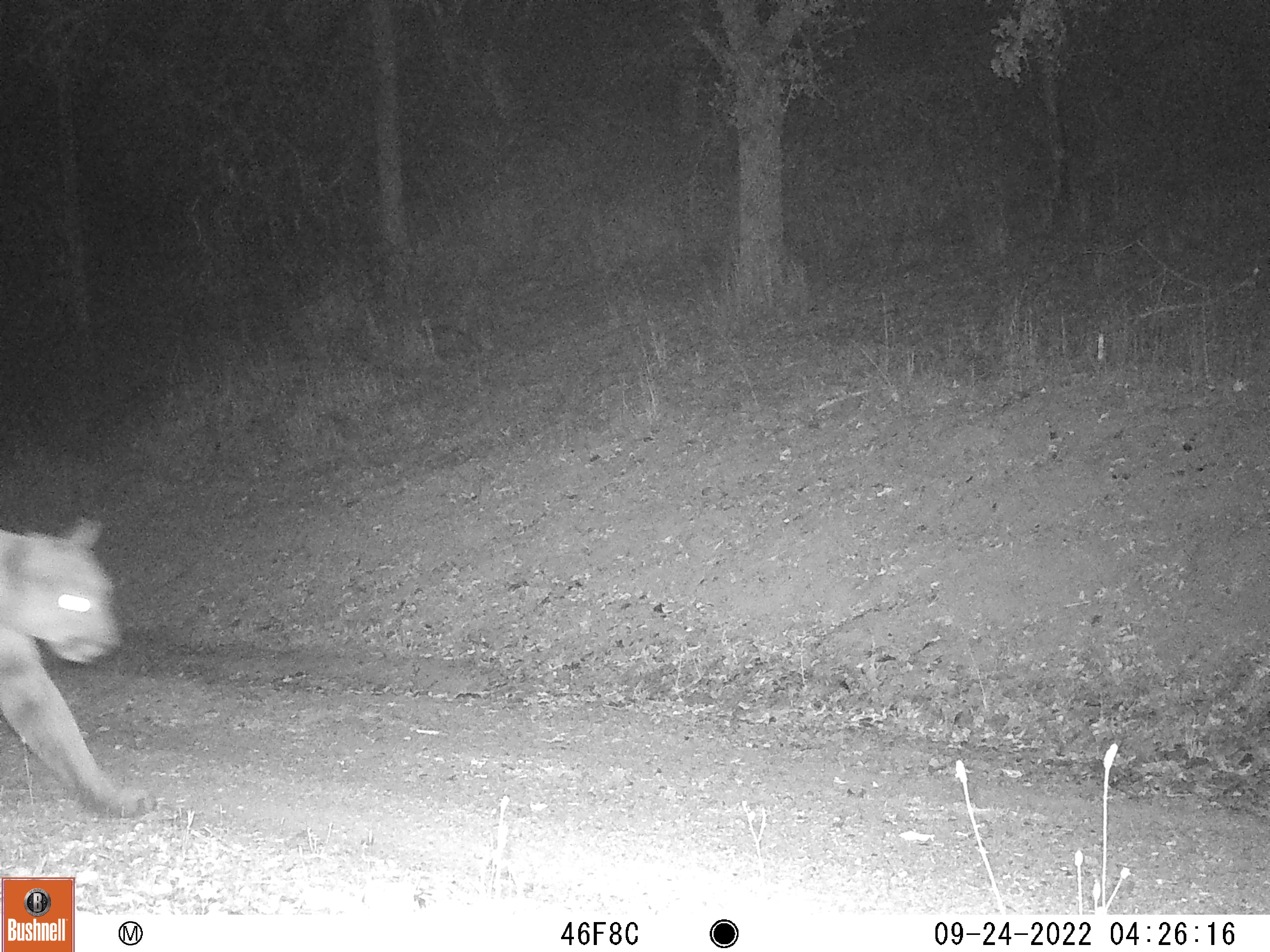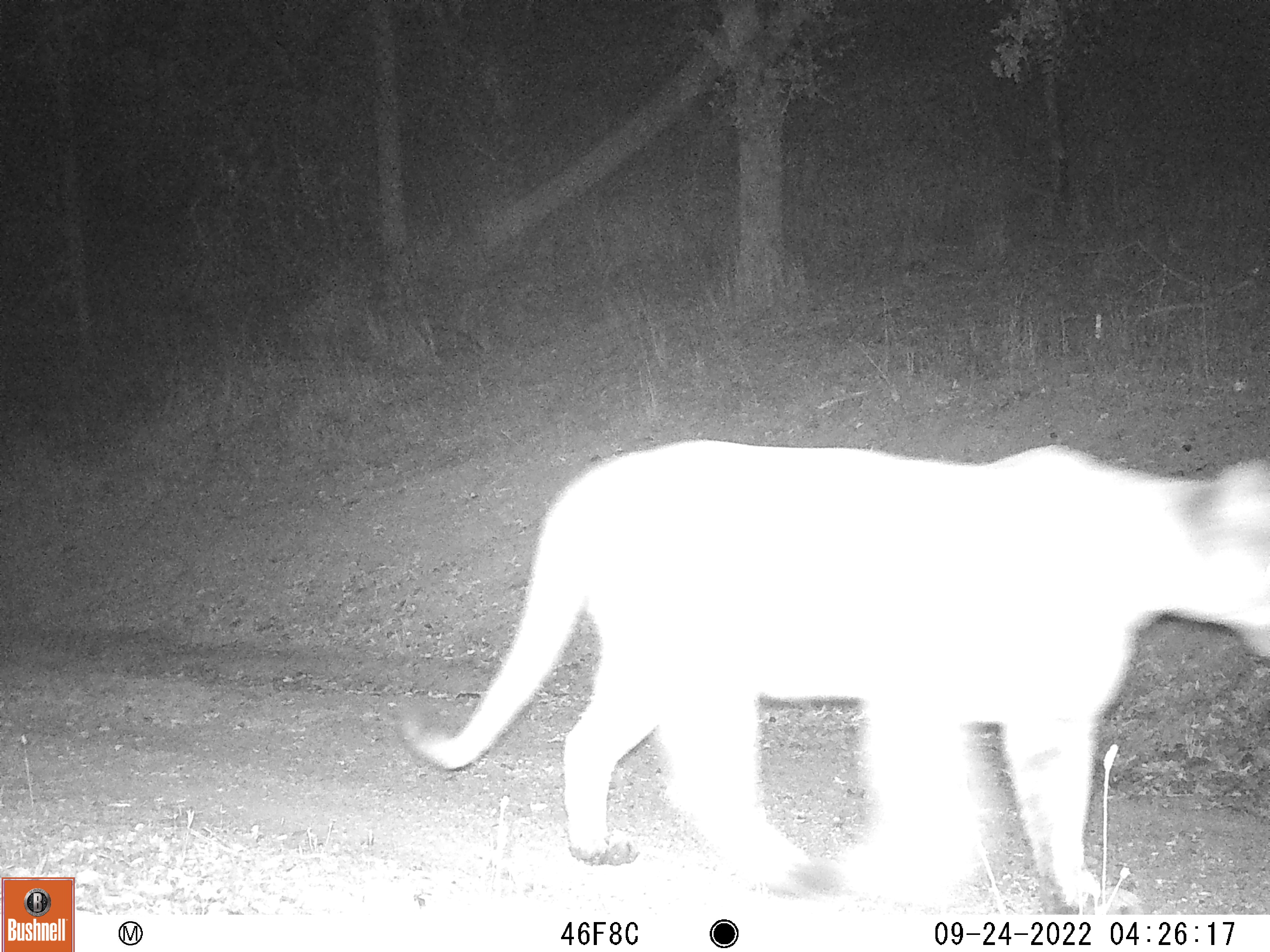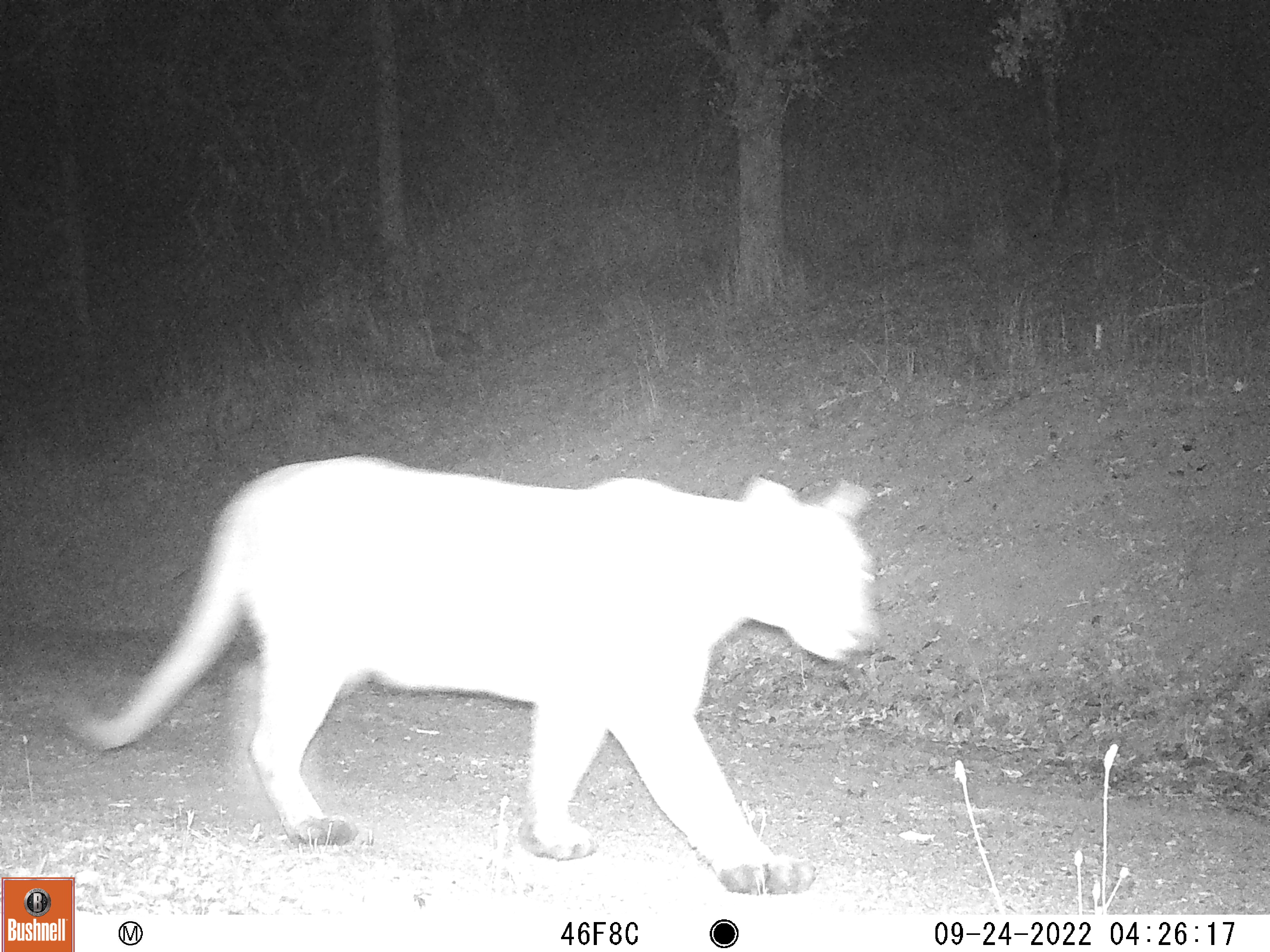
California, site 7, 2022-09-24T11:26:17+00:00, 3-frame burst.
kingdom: Animalia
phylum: Chordata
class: Mammalia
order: Carnivora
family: Felidae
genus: Puma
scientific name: Puma concolor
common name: puma